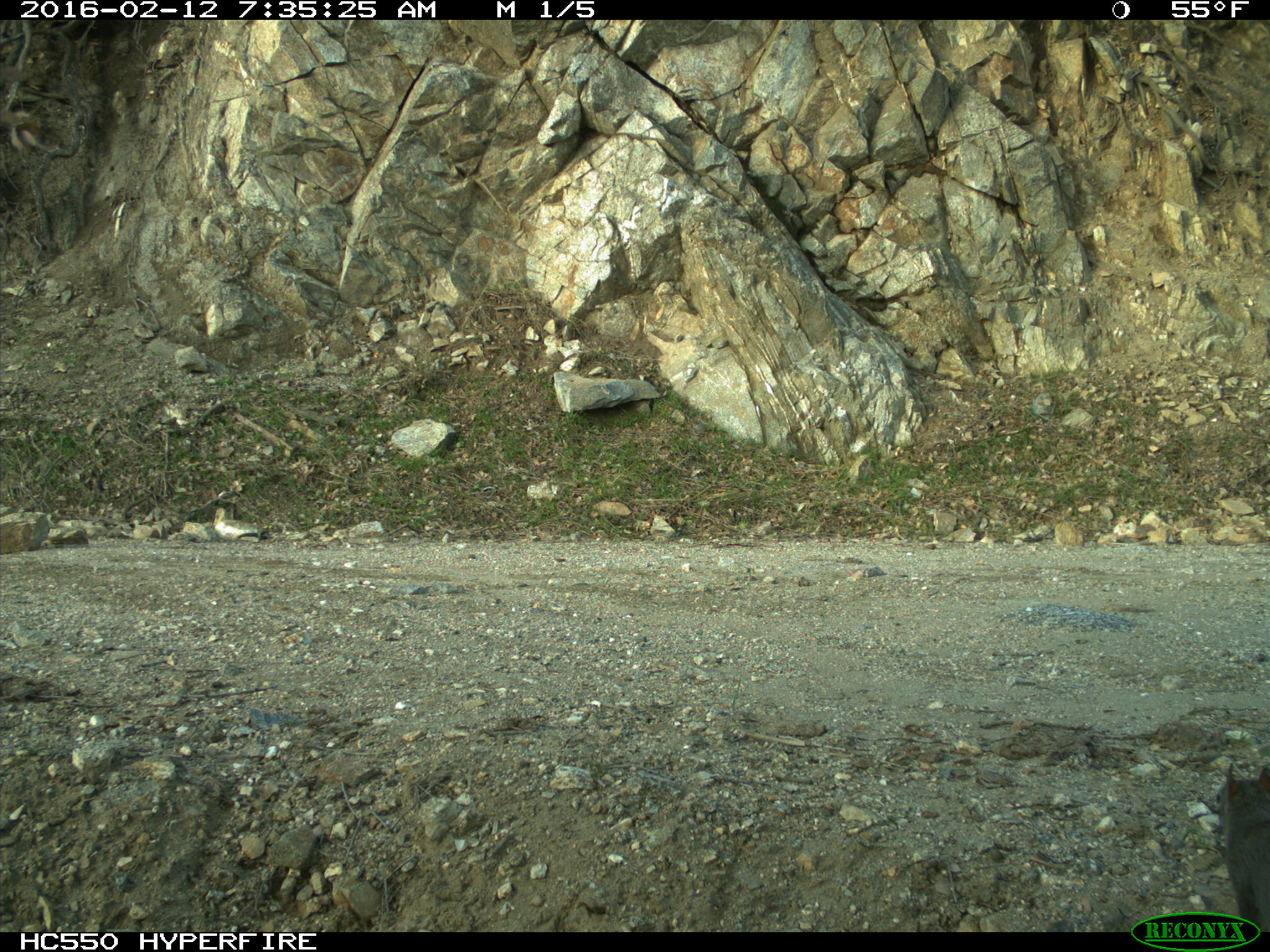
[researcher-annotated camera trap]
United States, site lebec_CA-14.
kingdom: Animalia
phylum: Chordata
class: Mammalia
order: Rodentia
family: Sciuridae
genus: Sciurus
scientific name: Sciurus carolinensis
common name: eastern gray squirrel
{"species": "Sciurus carolinensis (eastern gray squirrel)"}